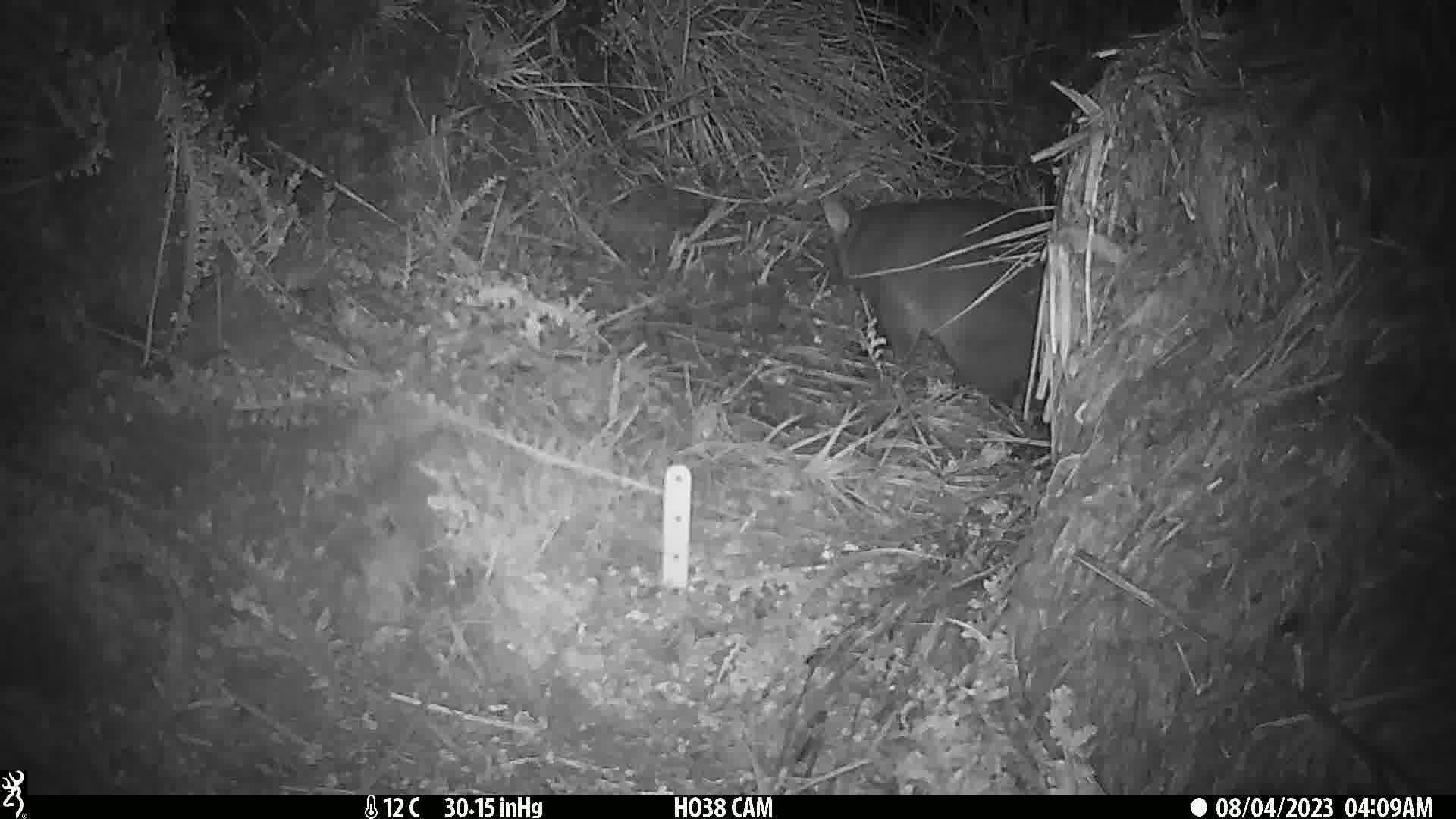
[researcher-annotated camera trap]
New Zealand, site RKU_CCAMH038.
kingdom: Animalia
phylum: Chordata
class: Mammalia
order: Diprotodontia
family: Phalangeridae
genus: Trichosurus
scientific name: Trichosurus vulpecula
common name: common brushtail possum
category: possum